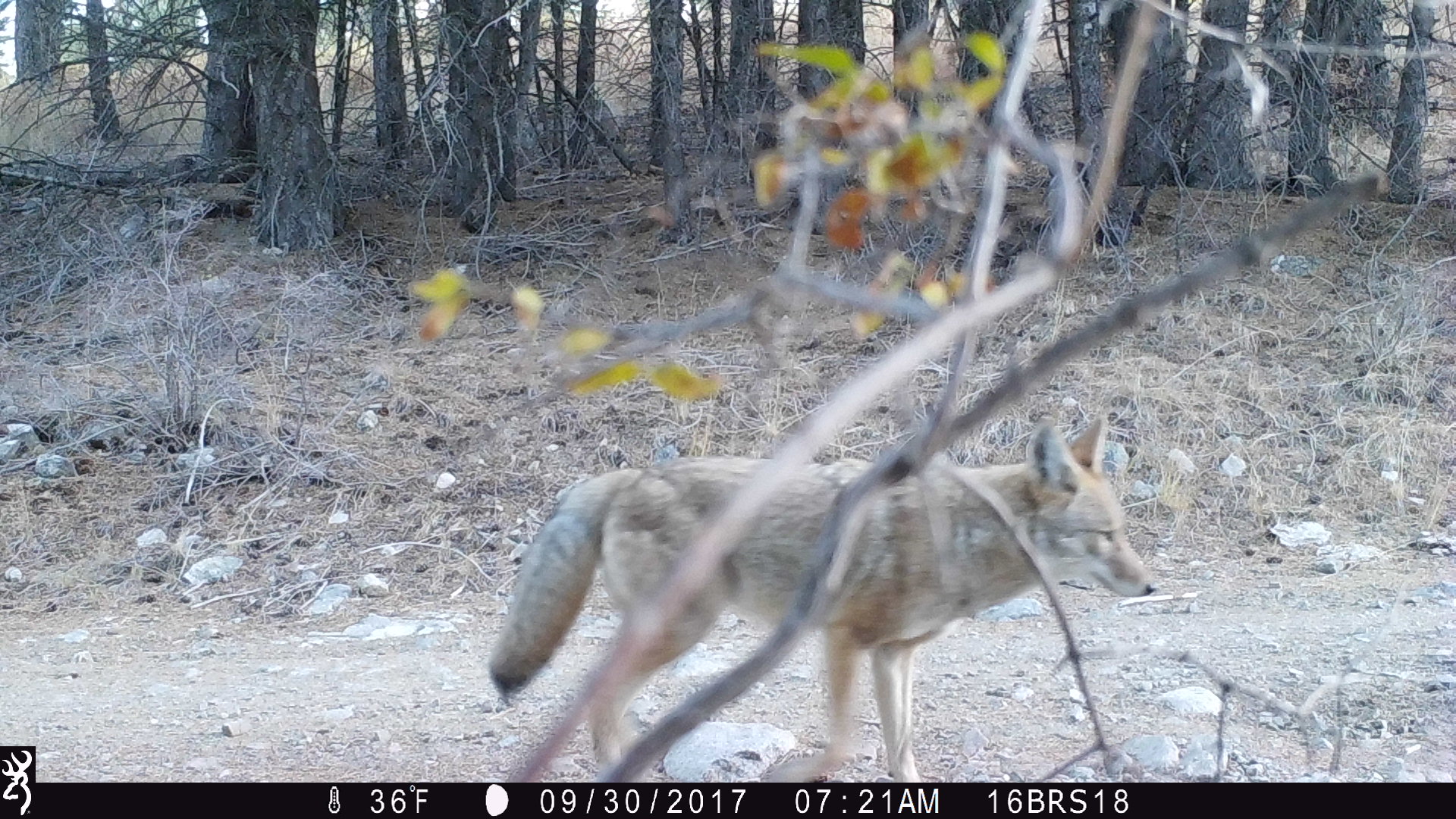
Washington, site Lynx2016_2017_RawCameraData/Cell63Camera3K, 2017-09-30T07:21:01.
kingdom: Animalia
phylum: Chordata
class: Mammalia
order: Carnivora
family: Canidae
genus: Canis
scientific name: Canis latrans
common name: coyote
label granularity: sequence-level